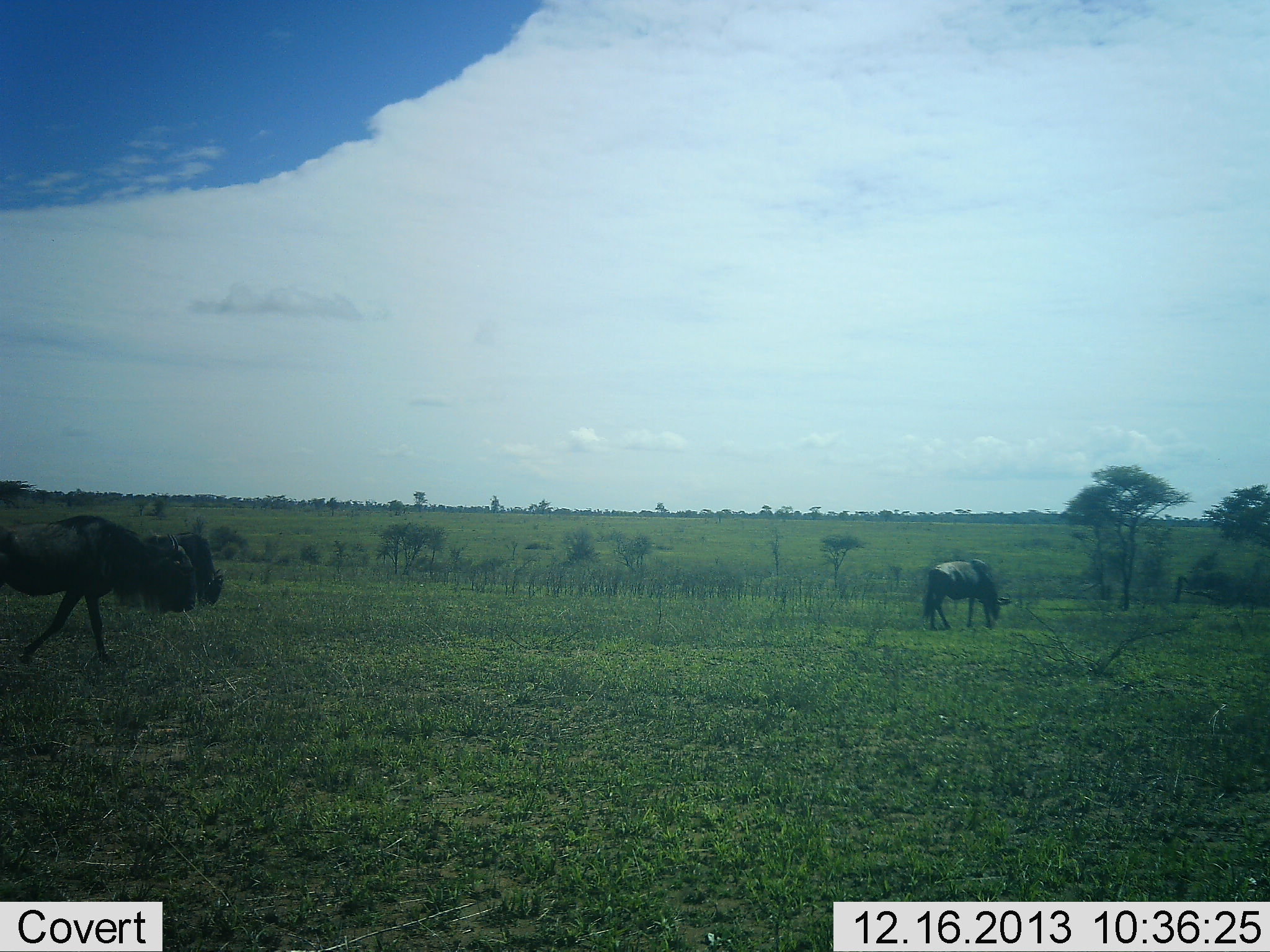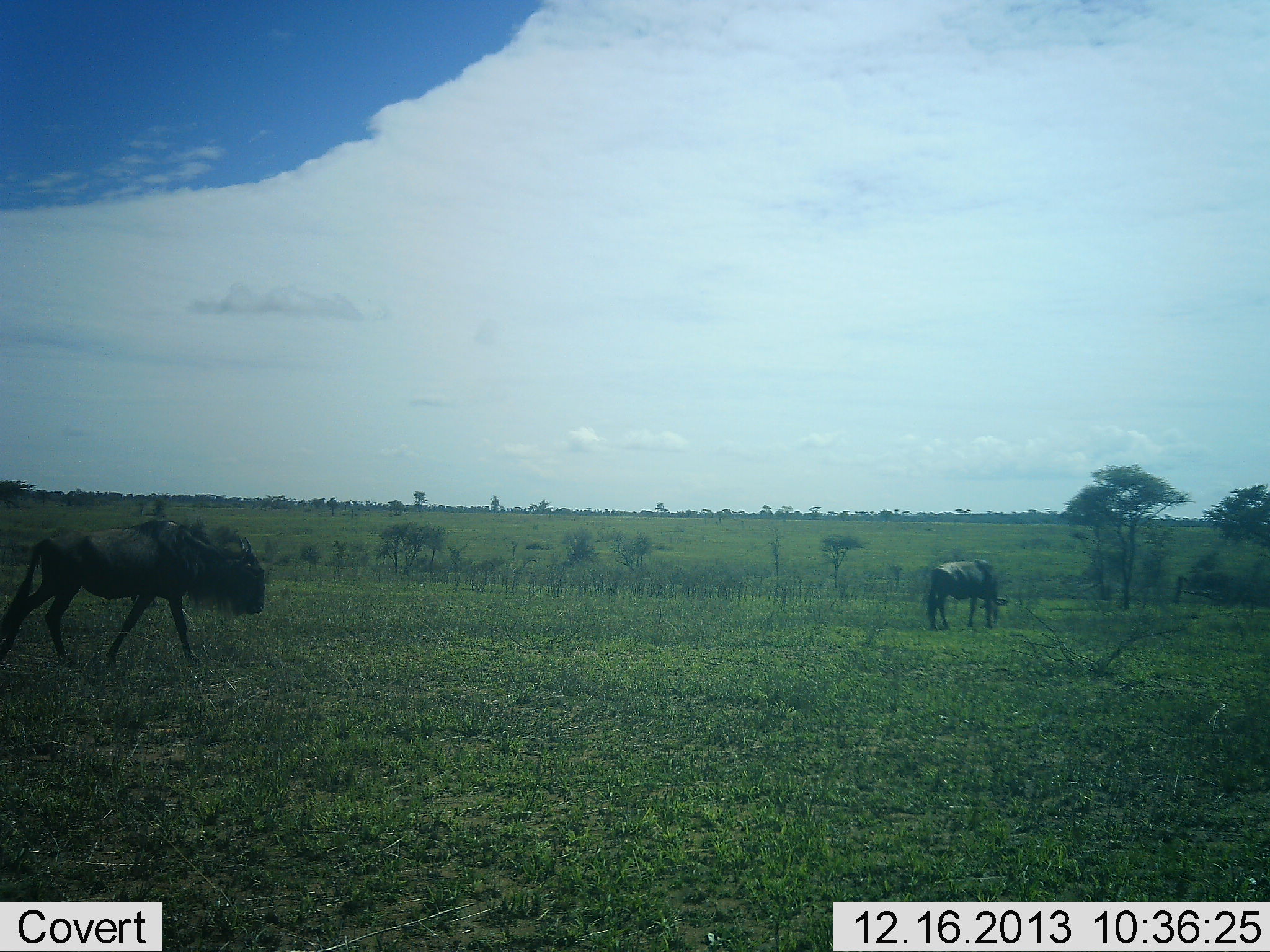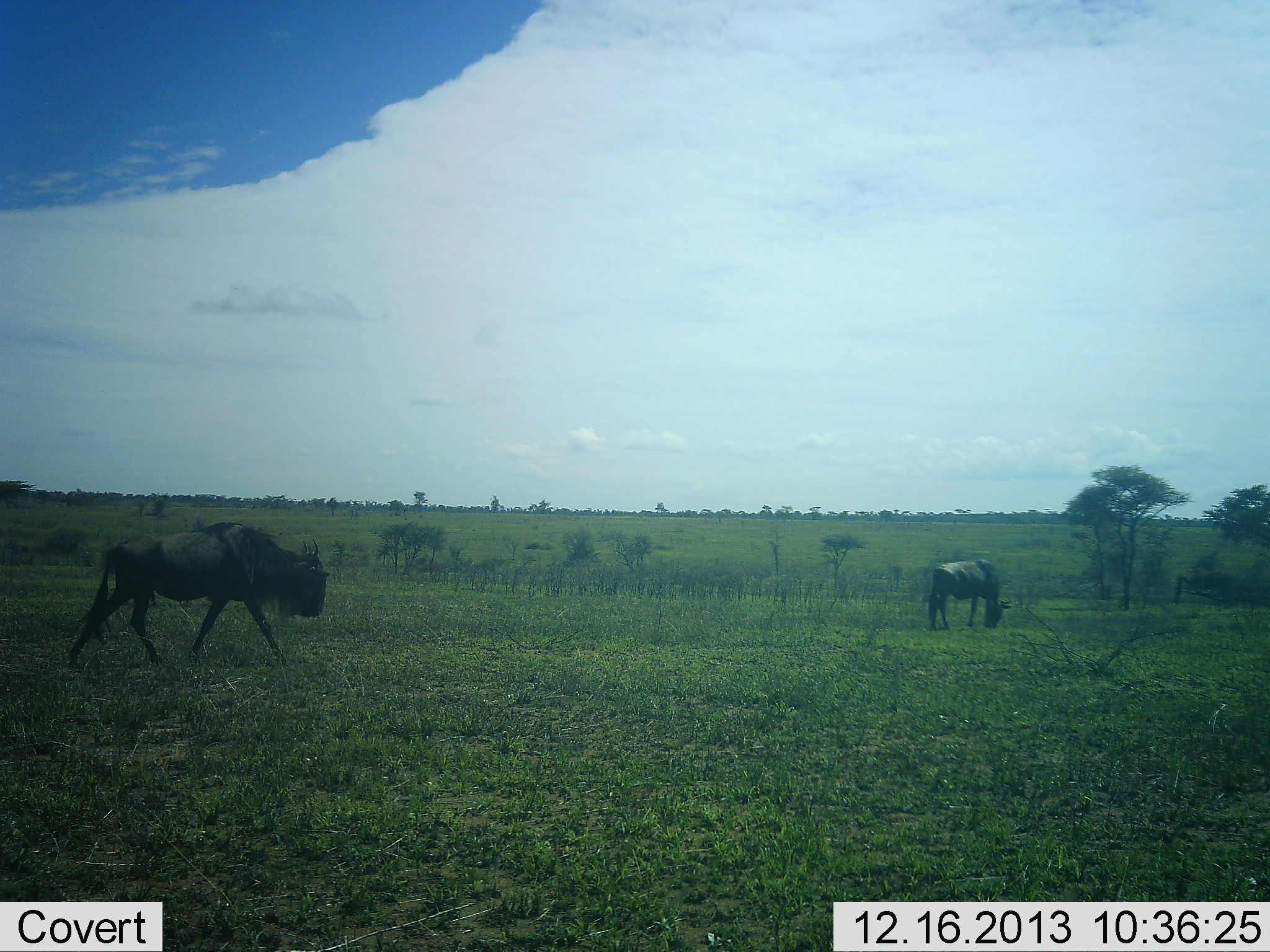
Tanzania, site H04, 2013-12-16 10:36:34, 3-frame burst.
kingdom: Animalia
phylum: Chordata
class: Mammalia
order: Artiodactyla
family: Bovidae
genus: Connochaetes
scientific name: Connochaetes taurinus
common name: blue wildebeest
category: wildebeest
Wildebeest (blue wildebeest) (Connochaetes taurinus), count 2. Behavior (volunteer vote fractions): standing 20%, resting 0%, moving 90%, interacting 0%. Young present (vote fraction): 0%. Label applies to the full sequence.